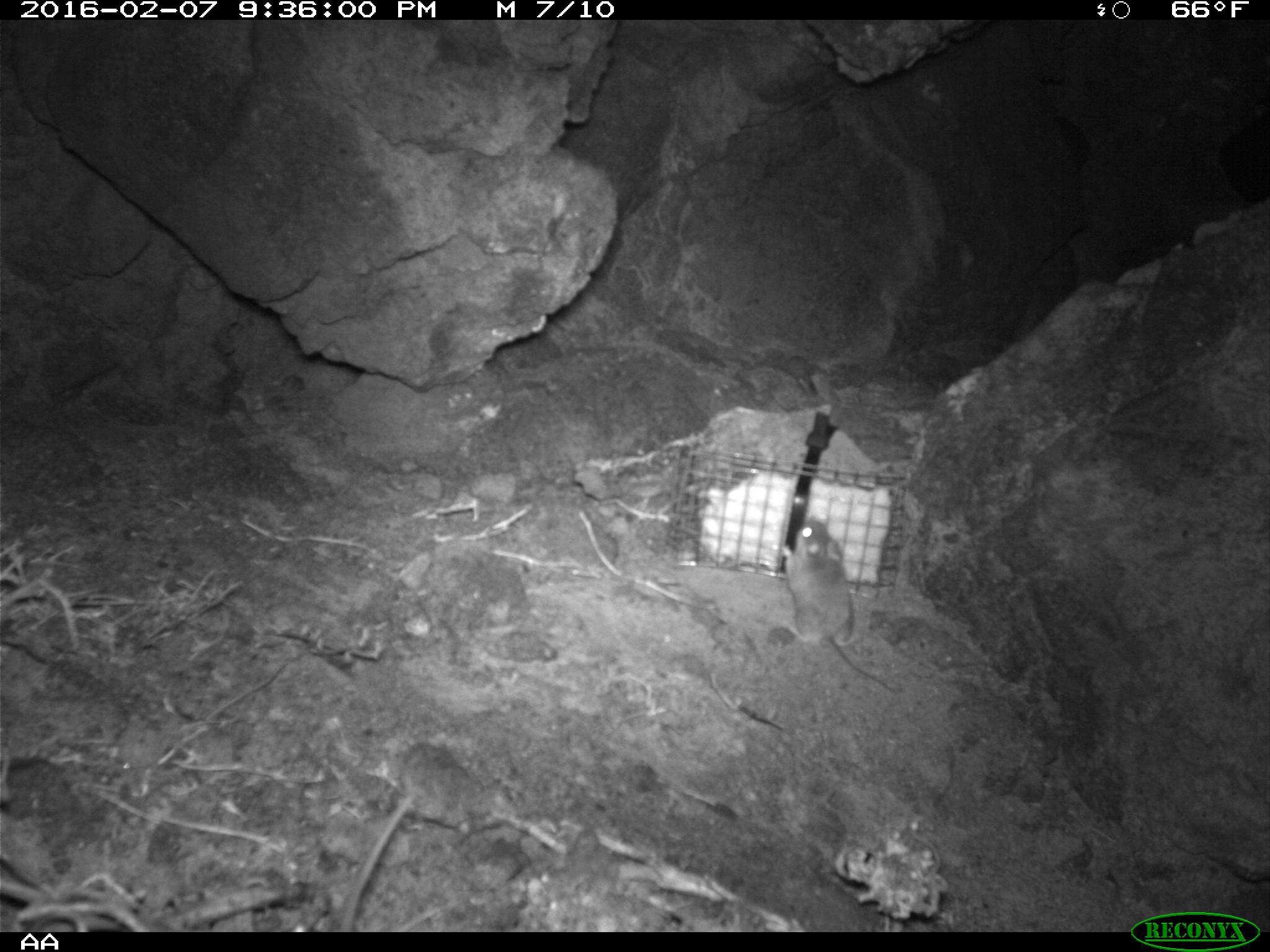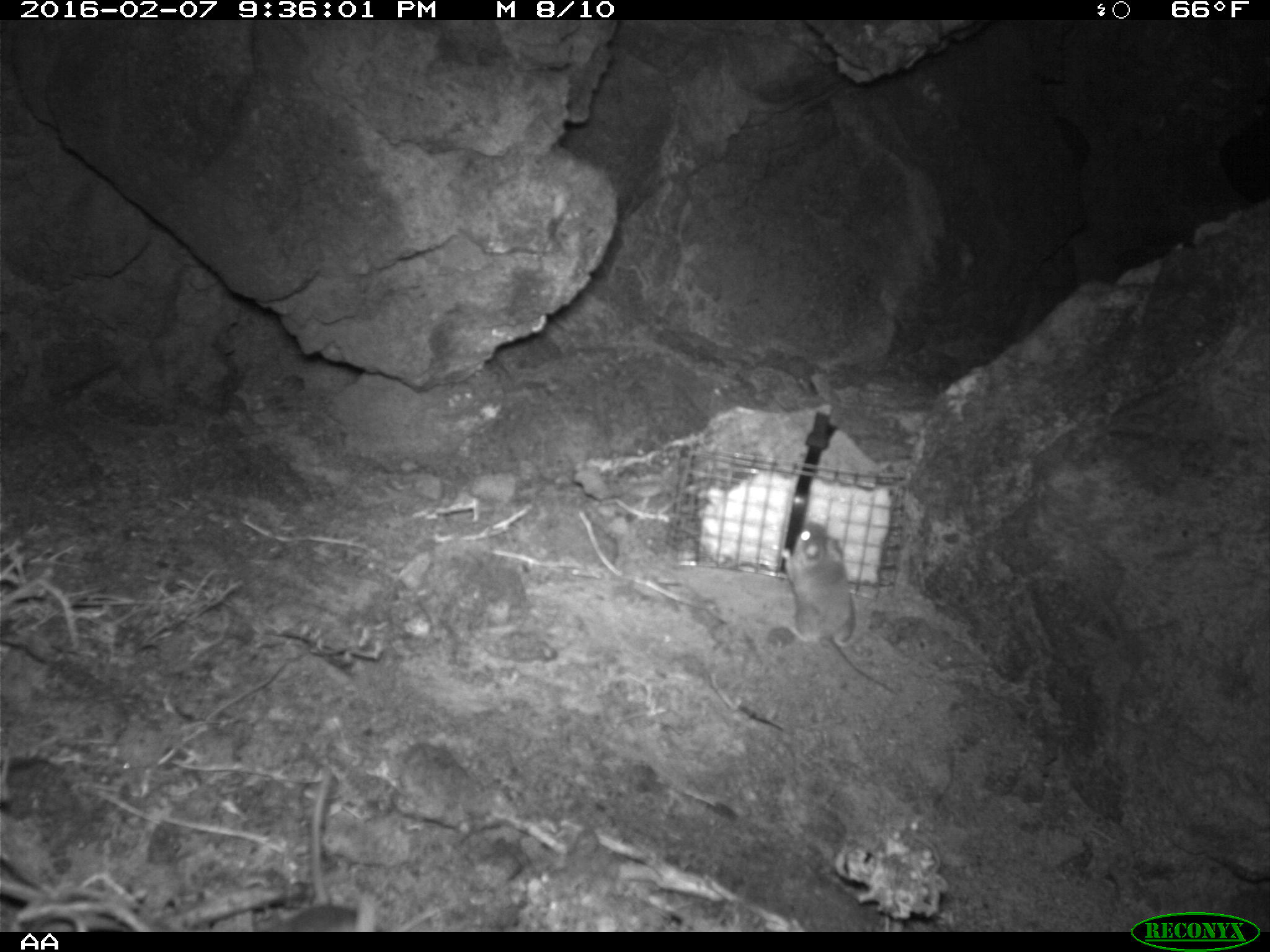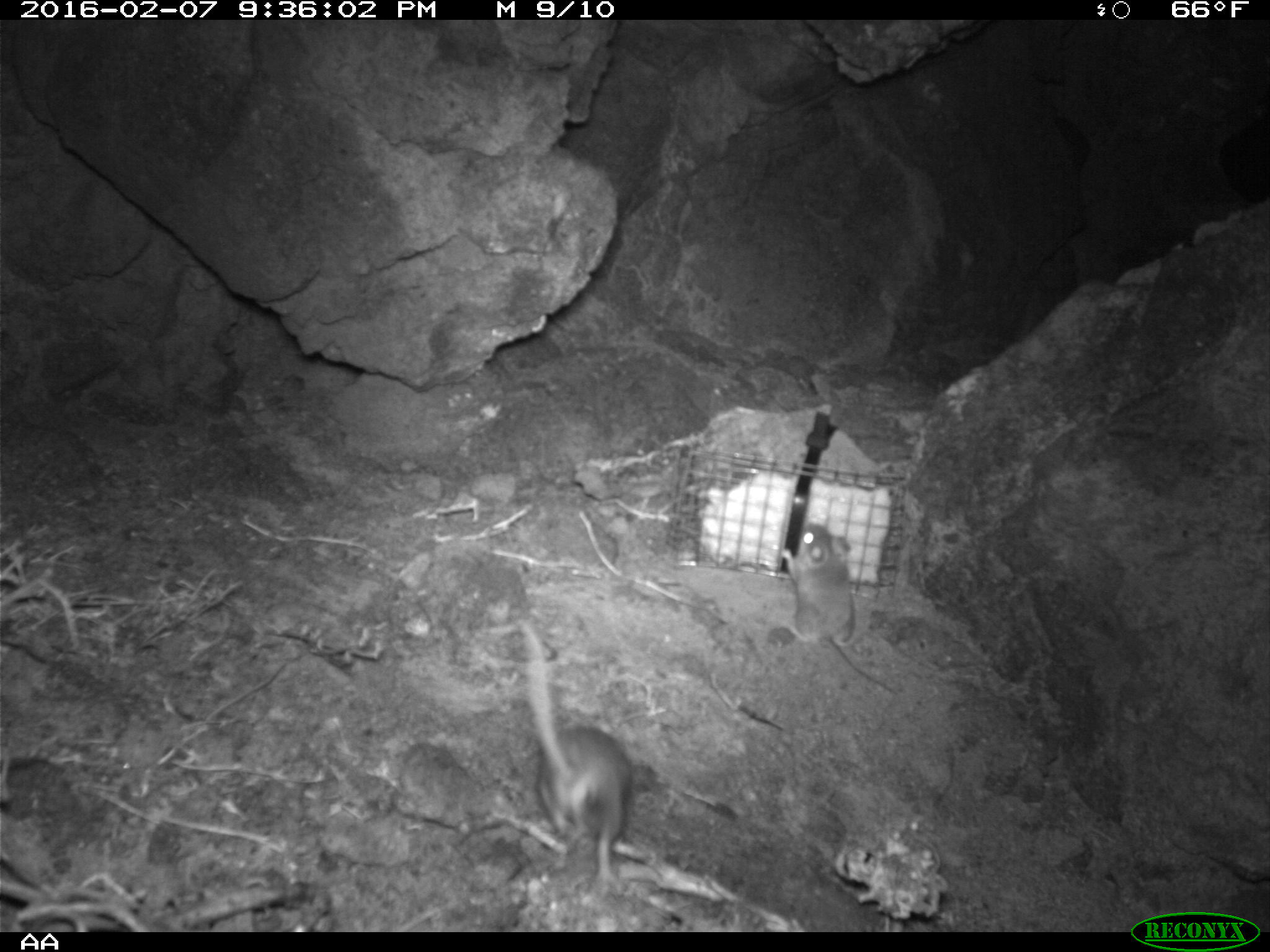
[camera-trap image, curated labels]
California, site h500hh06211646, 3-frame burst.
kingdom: Animalia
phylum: Chordata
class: Mammalia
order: Rodentia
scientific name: Rodentia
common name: rodent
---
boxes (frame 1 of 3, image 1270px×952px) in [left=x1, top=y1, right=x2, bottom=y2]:
rodent: [left=784, top=515, right=895, bottom=694]; [left=328, top=795, right=412, bottom=932]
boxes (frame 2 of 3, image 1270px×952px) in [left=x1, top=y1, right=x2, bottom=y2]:
rodent: [left=781, top=521, right=894, bottom=692]; [left=273, top=774, right=358, bottom=932]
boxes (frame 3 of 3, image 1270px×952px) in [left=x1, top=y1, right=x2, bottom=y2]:
rodent: [left=507, top=621, right=634, bottom=872]; [left=779, top=519, right=905, bottom=699]